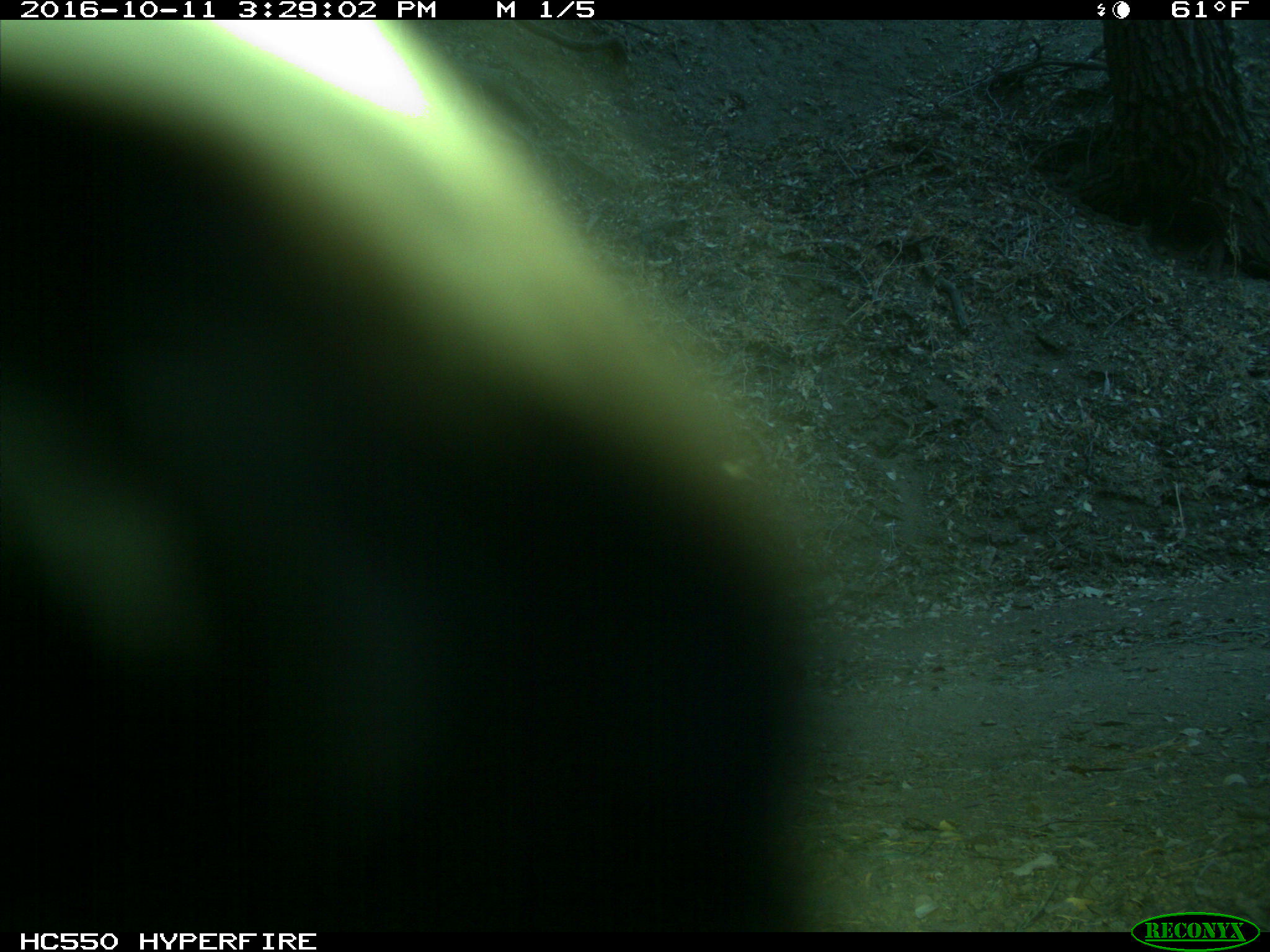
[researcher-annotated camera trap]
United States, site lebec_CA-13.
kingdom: Animalia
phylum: Chordata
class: Mammalia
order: Carnivora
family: Ursidae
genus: Ursus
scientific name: Ursus americanus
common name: american black bear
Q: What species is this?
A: Ursus americanus (american black bear).